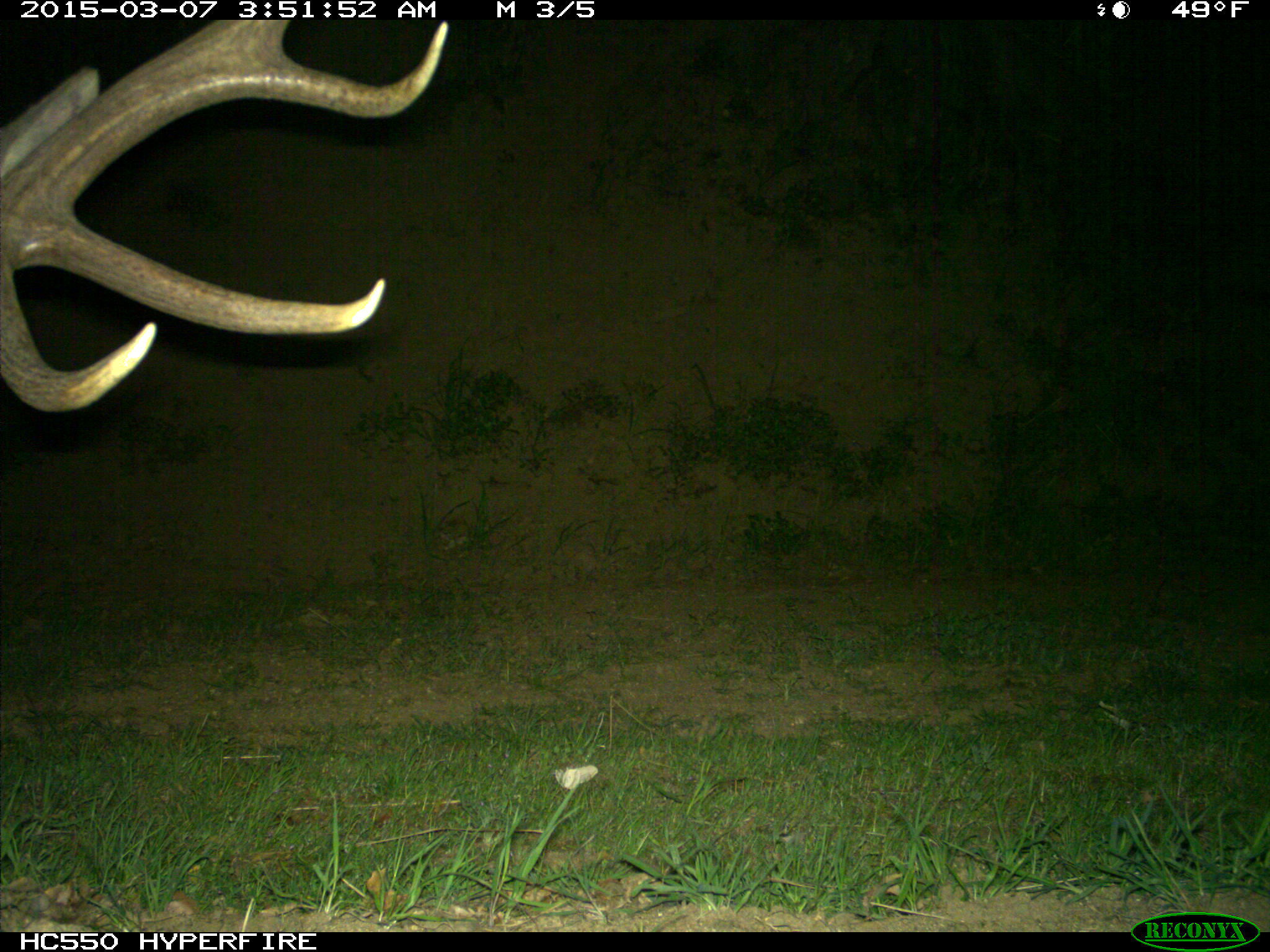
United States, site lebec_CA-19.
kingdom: Animalia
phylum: Chordata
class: Mammalia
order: Artiodactyla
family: Cervidae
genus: Cervus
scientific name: Cervus canadensis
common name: elk